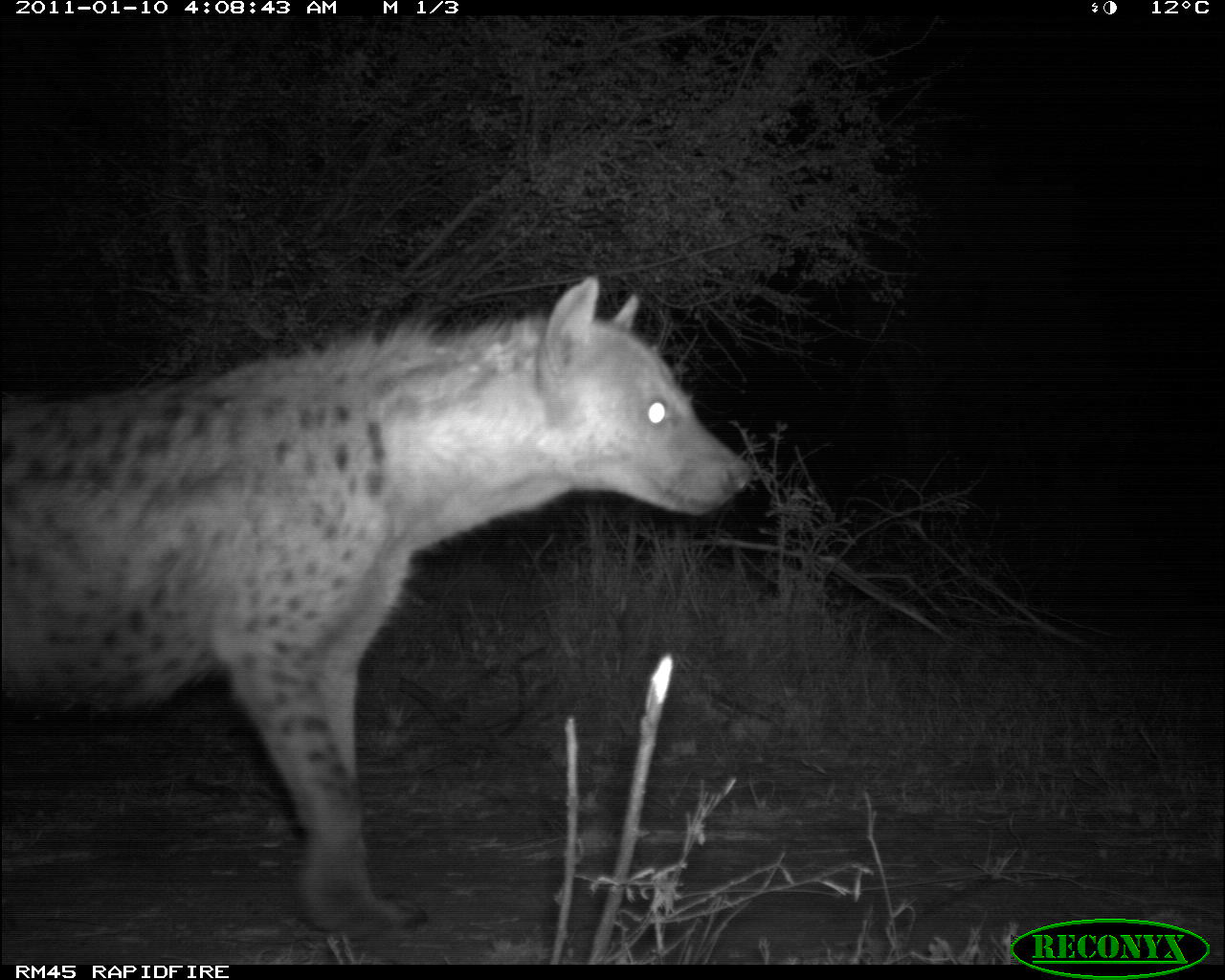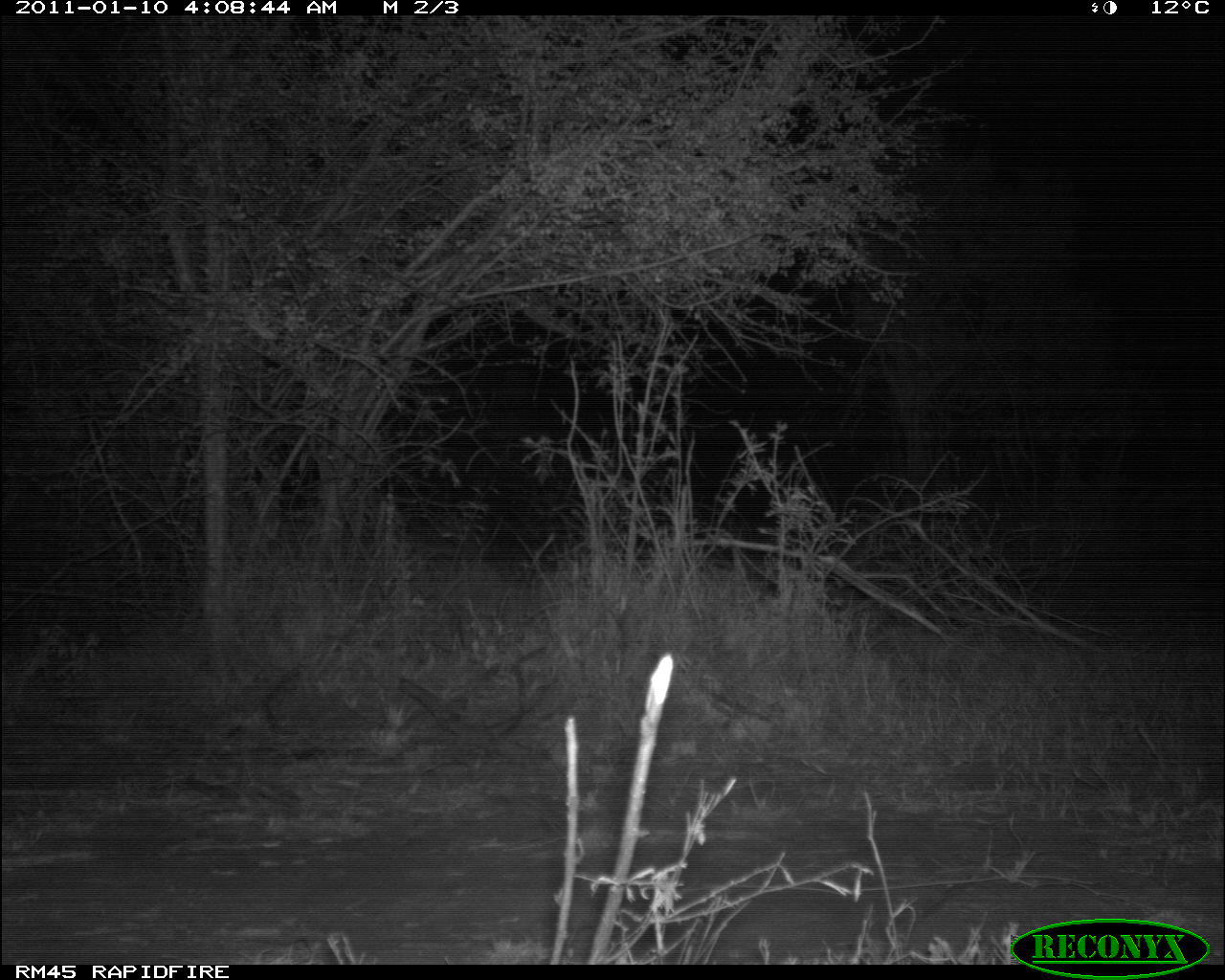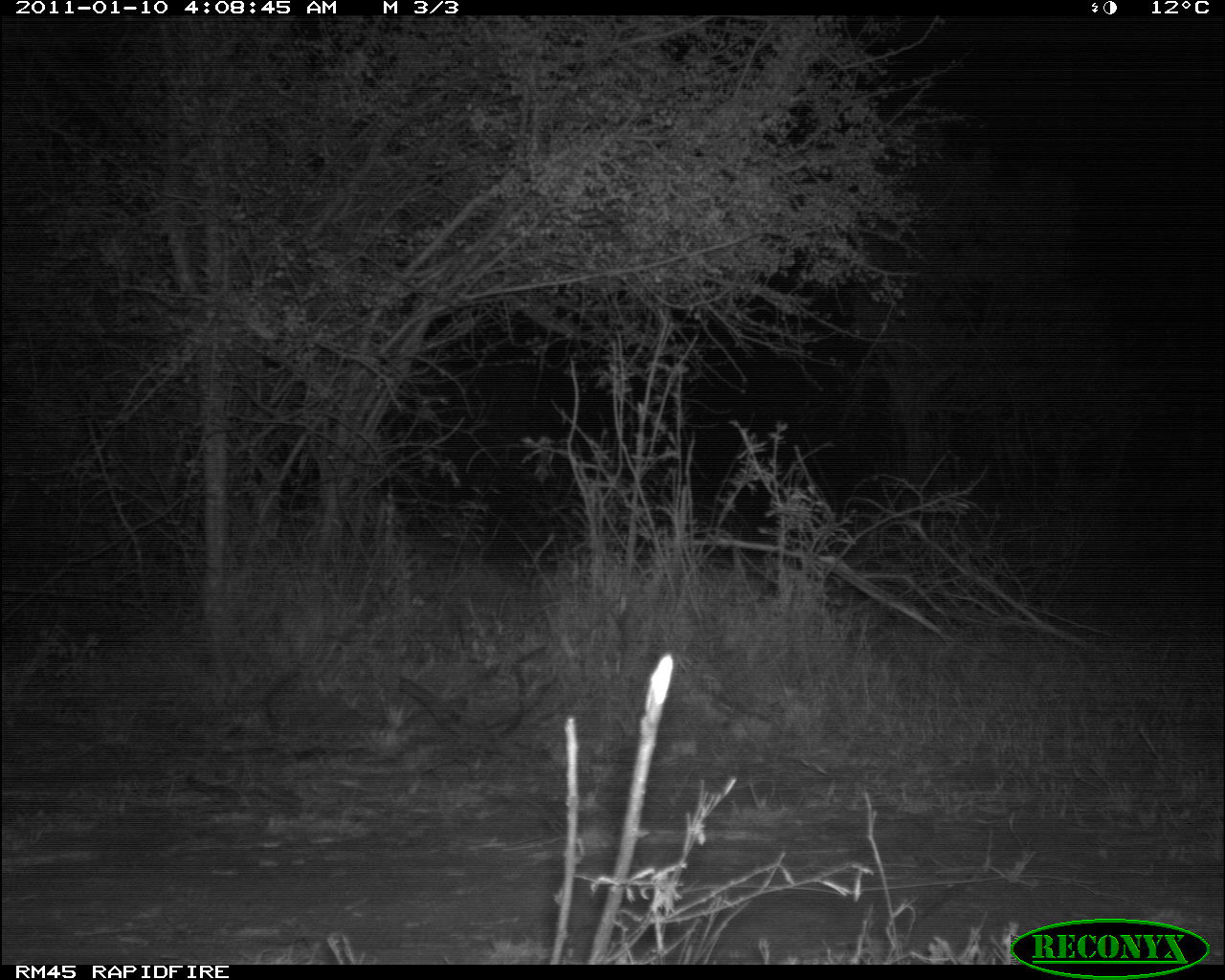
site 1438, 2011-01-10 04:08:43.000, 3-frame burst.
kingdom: Animalia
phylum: Chordata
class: Mammalia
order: Carnivora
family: Hyaenidae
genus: Crocuta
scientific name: Crocuta crocuta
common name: spotted hyena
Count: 1.